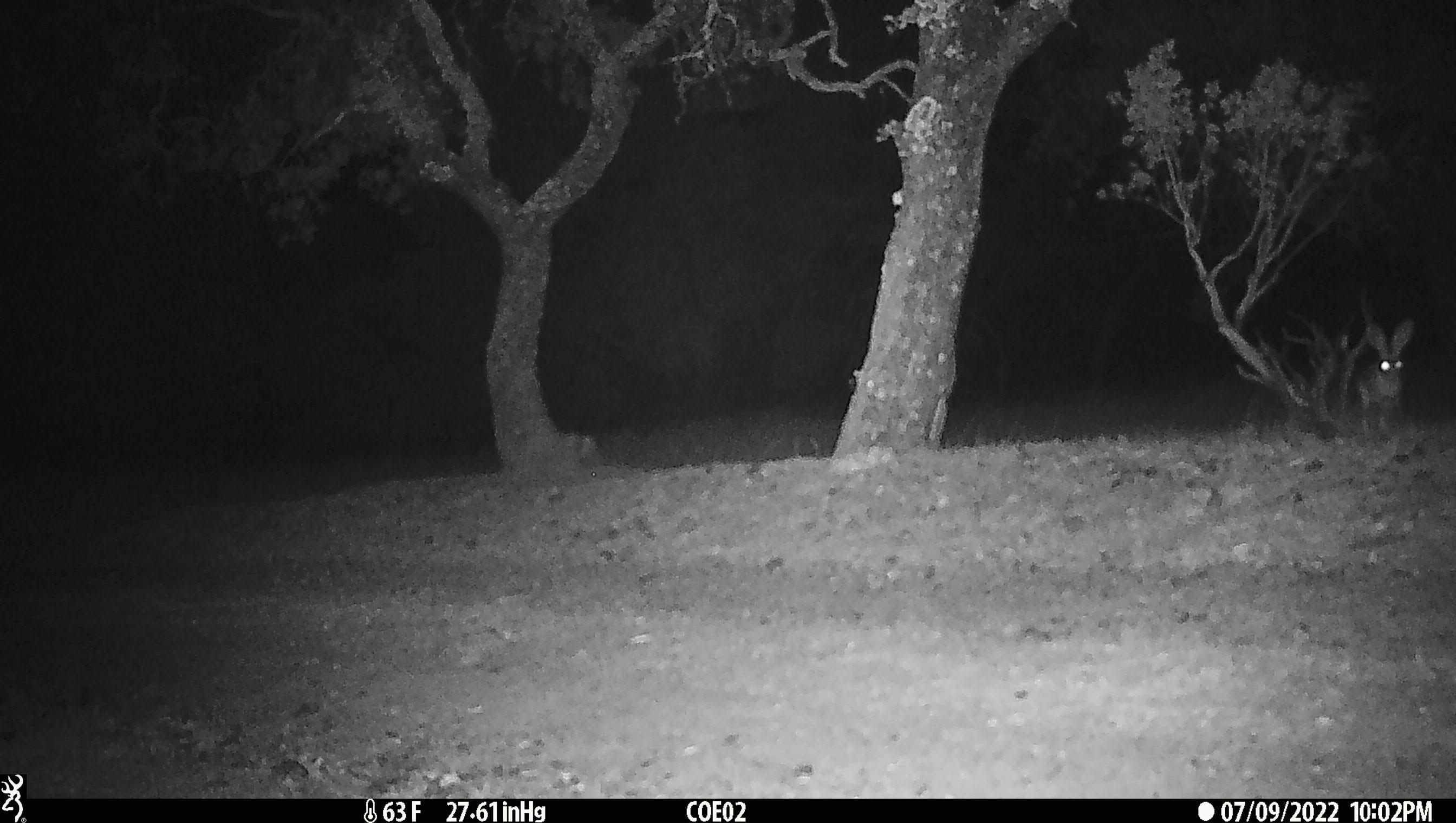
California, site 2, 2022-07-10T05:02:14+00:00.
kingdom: Animalia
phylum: Chordata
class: Mammalia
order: Lagomorpha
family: Leporidae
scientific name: Leporidae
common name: rabbit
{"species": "rabbit (Leporidae)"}